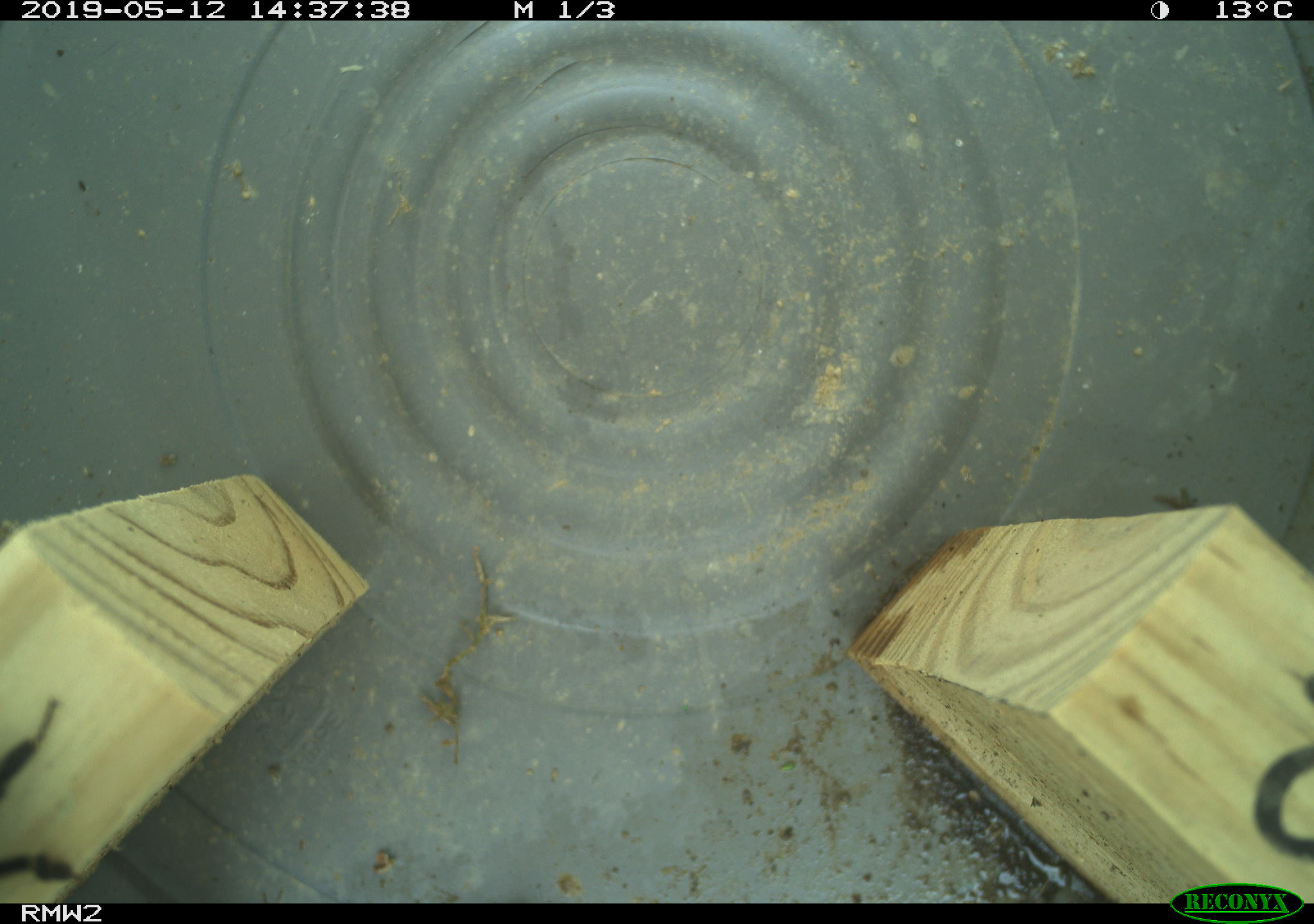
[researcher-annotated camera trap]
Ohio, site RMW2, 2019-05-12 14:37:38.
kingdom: Animalia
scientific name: Animalia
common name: animal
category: invertebrate